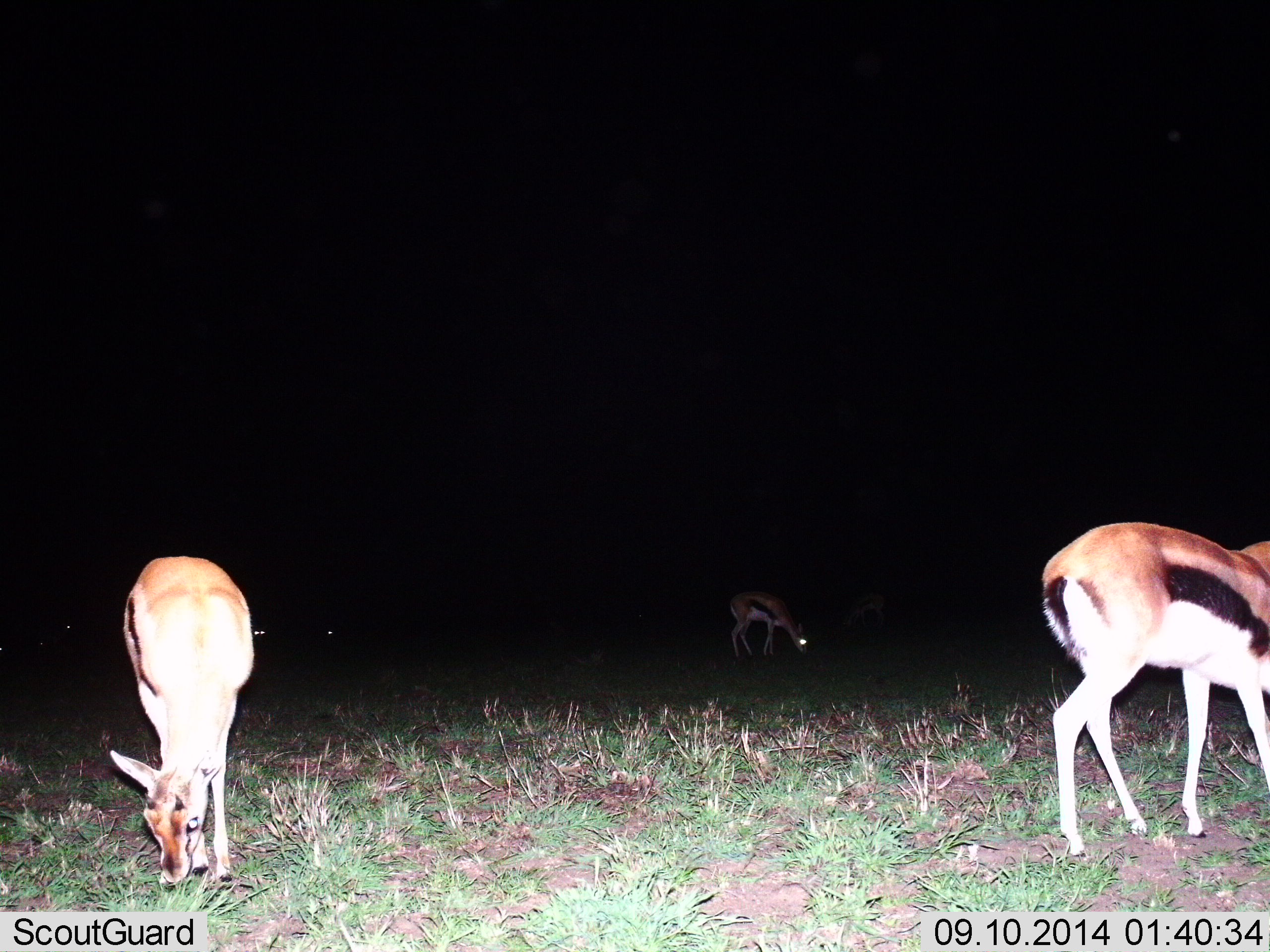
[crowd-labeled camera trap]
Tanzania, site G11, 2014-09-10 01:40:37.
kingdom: Animalia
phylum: Chordata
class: Mammalia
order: Artiodactyla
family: Bovidae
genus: Eudorcas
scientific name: Eudorcas thomsonii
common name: thomson's gazelle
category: gazellethomsons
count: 4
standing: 30%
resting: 0%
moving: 0%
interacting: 0%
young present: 0%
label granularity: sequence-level